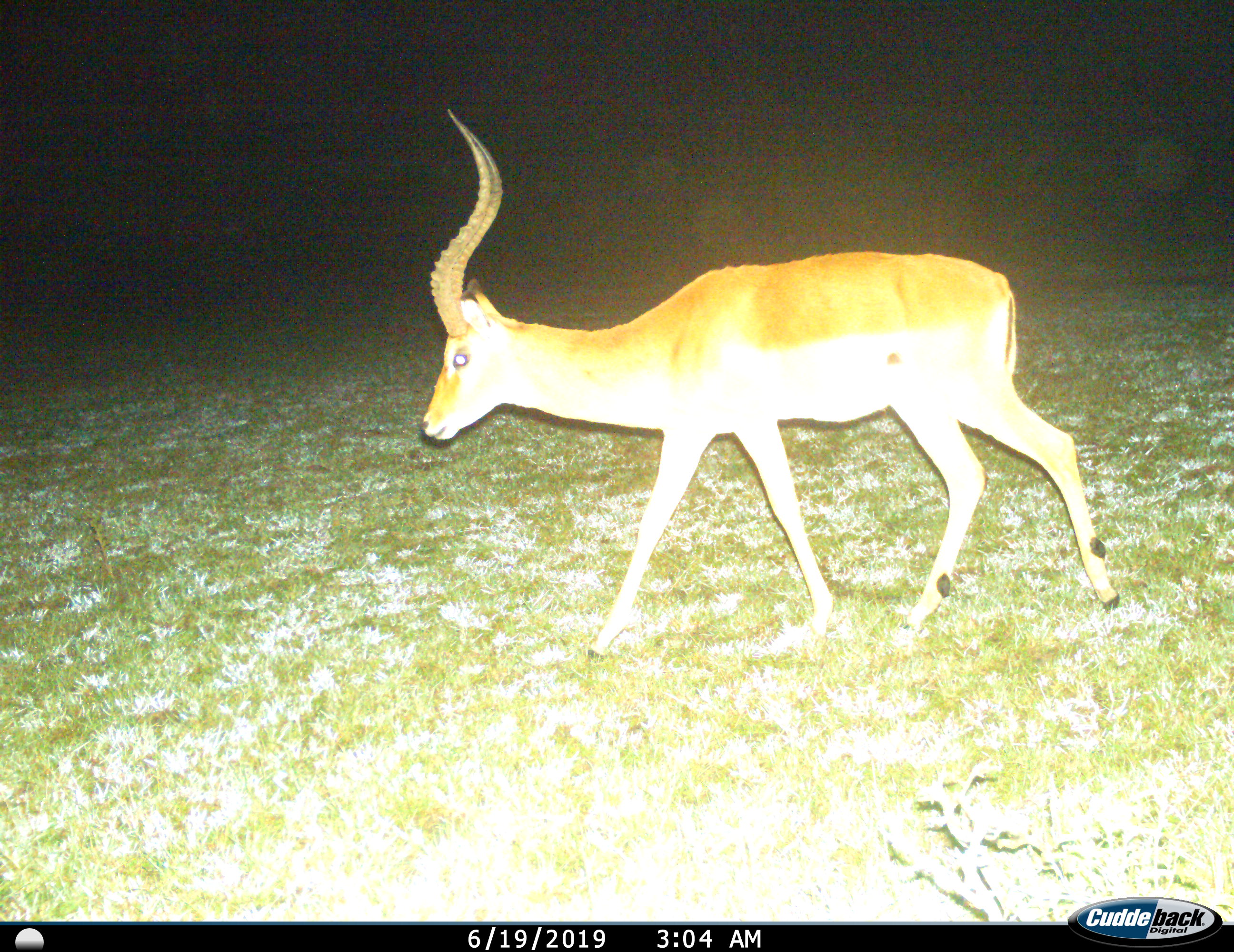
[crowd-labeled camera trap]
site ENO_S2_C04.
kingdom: Animalia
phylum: Chordata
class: Mammalia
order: Artiodactyla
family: Bovidae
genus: Aepyceros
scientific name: Aepyceros melampus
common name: impala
Impala (Aepyceros melampus), count 1. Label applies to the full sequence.